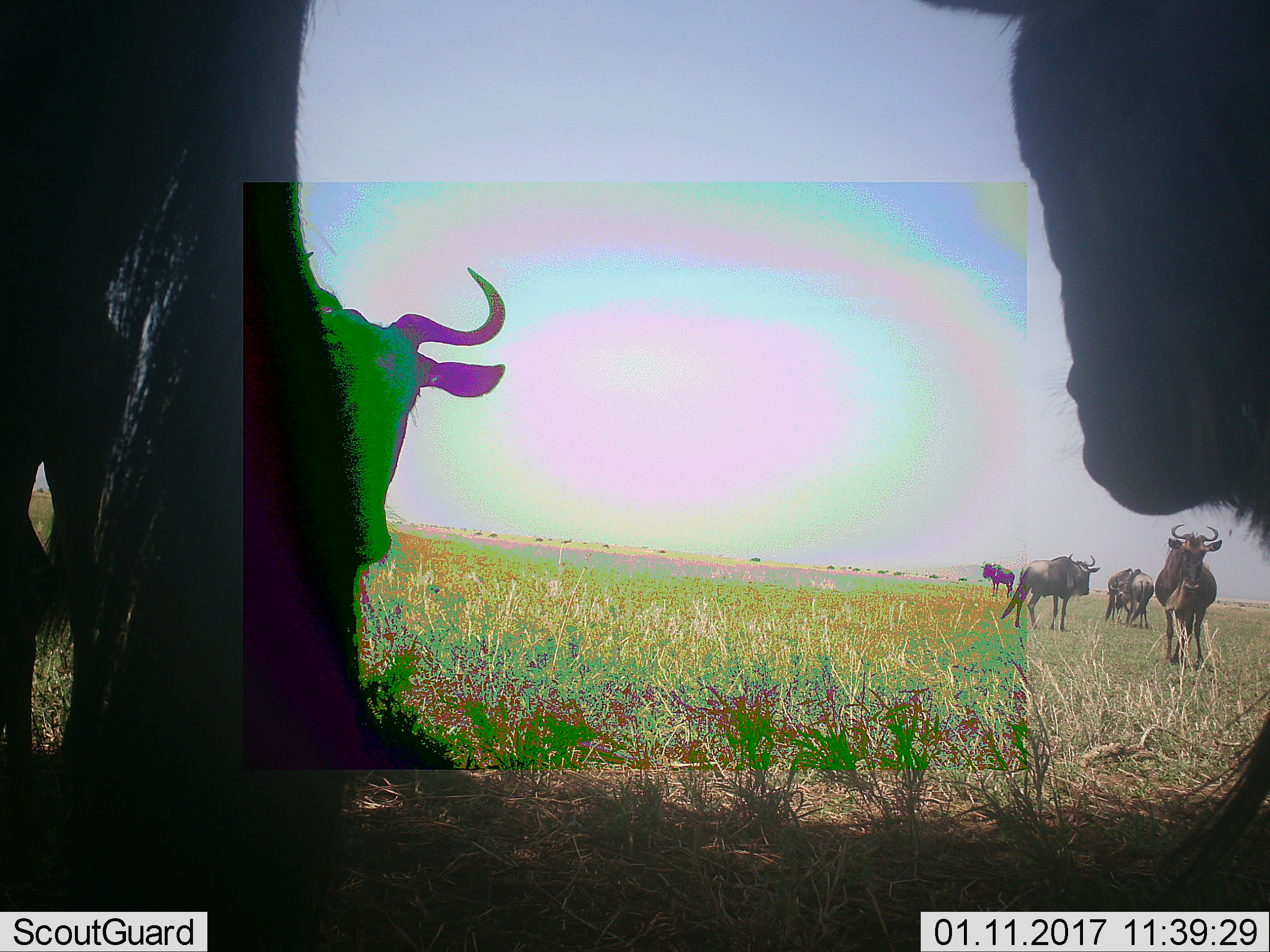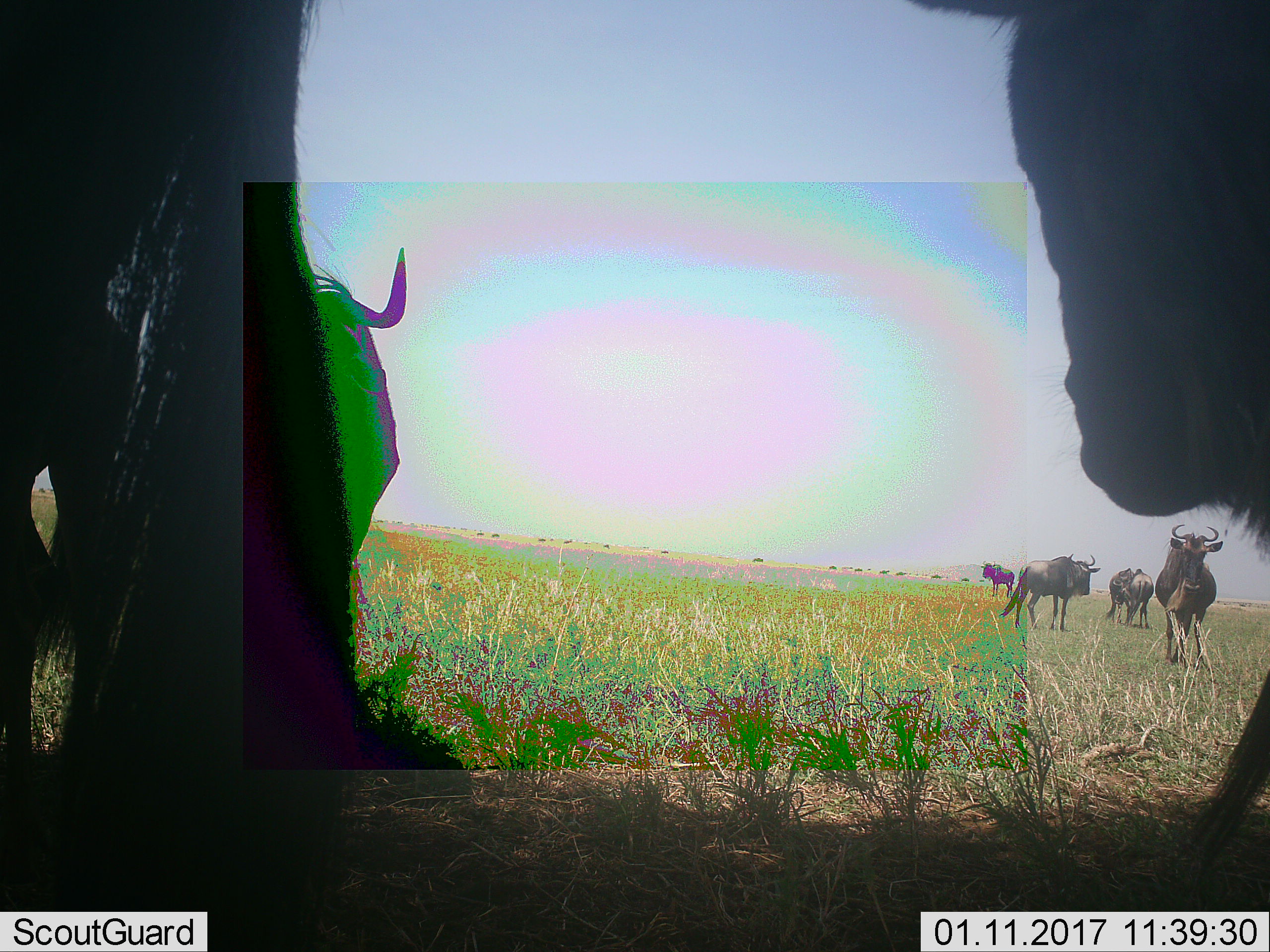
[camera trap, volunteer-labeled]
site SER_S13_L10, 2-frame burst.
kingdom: Animalia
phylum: Chordata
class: Mammalia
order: Artiodactyla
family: Bovidae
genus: Connochaetes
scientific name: Connochaetes taurinus taurinus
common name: blue wildebeest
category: wildebeestblue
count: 8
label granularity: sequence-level